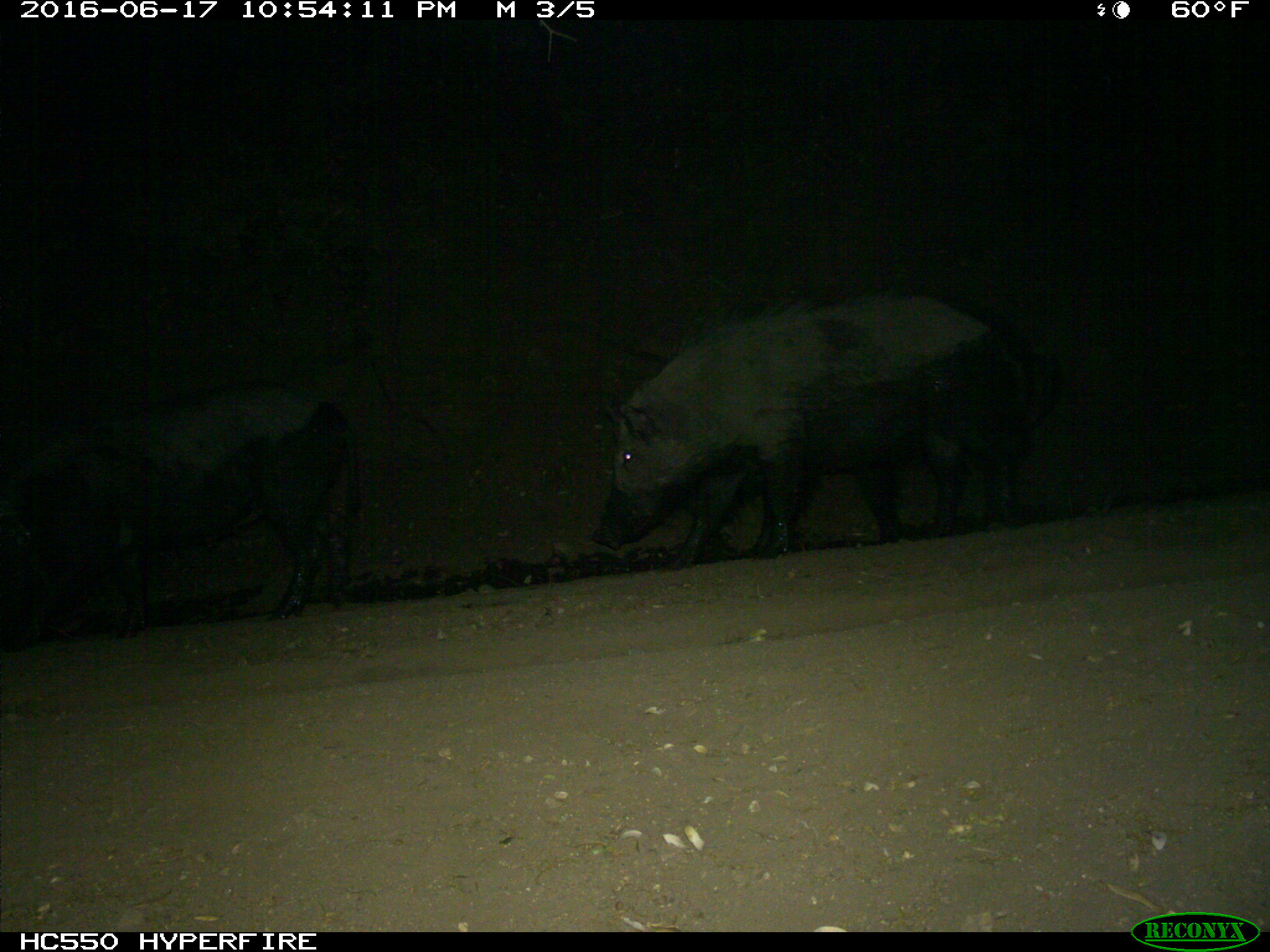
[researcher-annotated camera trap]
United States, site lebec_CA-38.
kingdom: Animalia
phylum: Chordata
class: Mammalia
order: Artiodactyla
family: Suidae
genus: Sus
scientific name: Sus scrofa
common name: wild boar